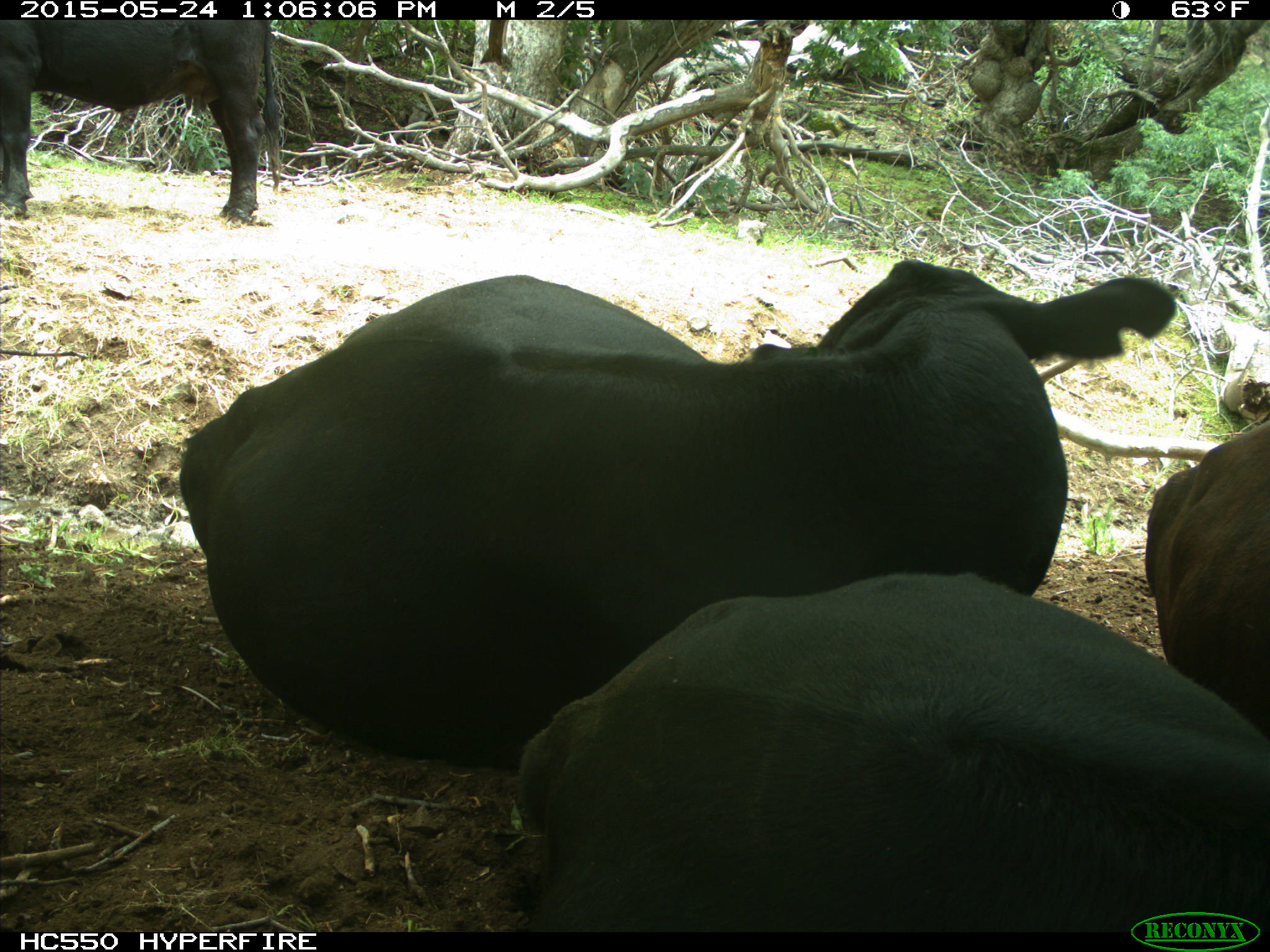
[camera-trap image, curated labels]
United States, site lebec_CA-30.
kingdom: Animalia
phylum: Chordata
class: Mammalia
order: Artiodactyla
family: Bovidae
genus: Bos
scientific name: Bos taurus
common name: domestic cow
Bos taurus (domestic cow).